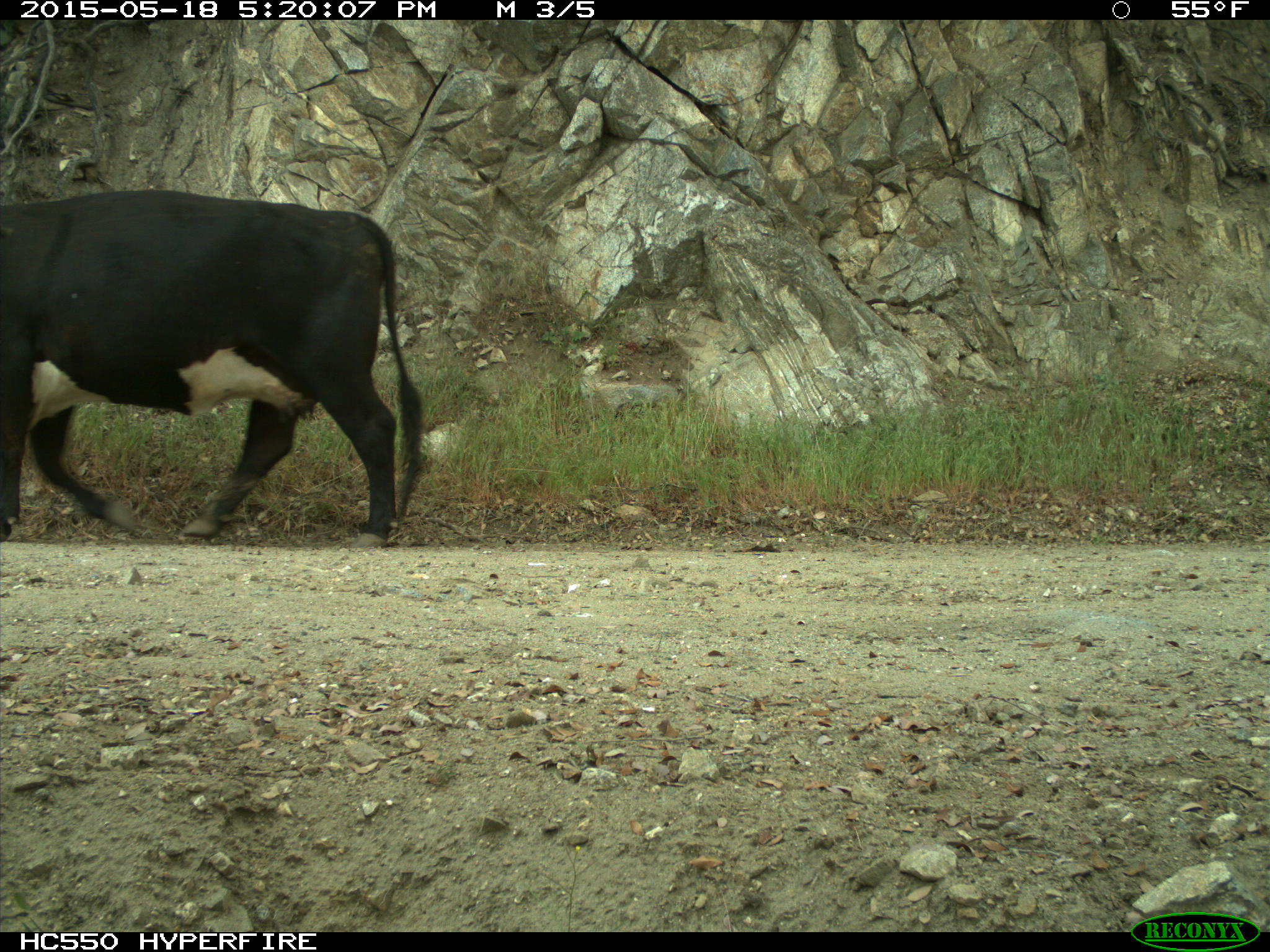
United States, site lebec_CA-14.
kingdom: Animalia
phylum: Chordata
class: Mammalia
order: Artiodactyla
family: Bovidae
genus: Bos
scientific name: Bos taurus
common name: domestic cow